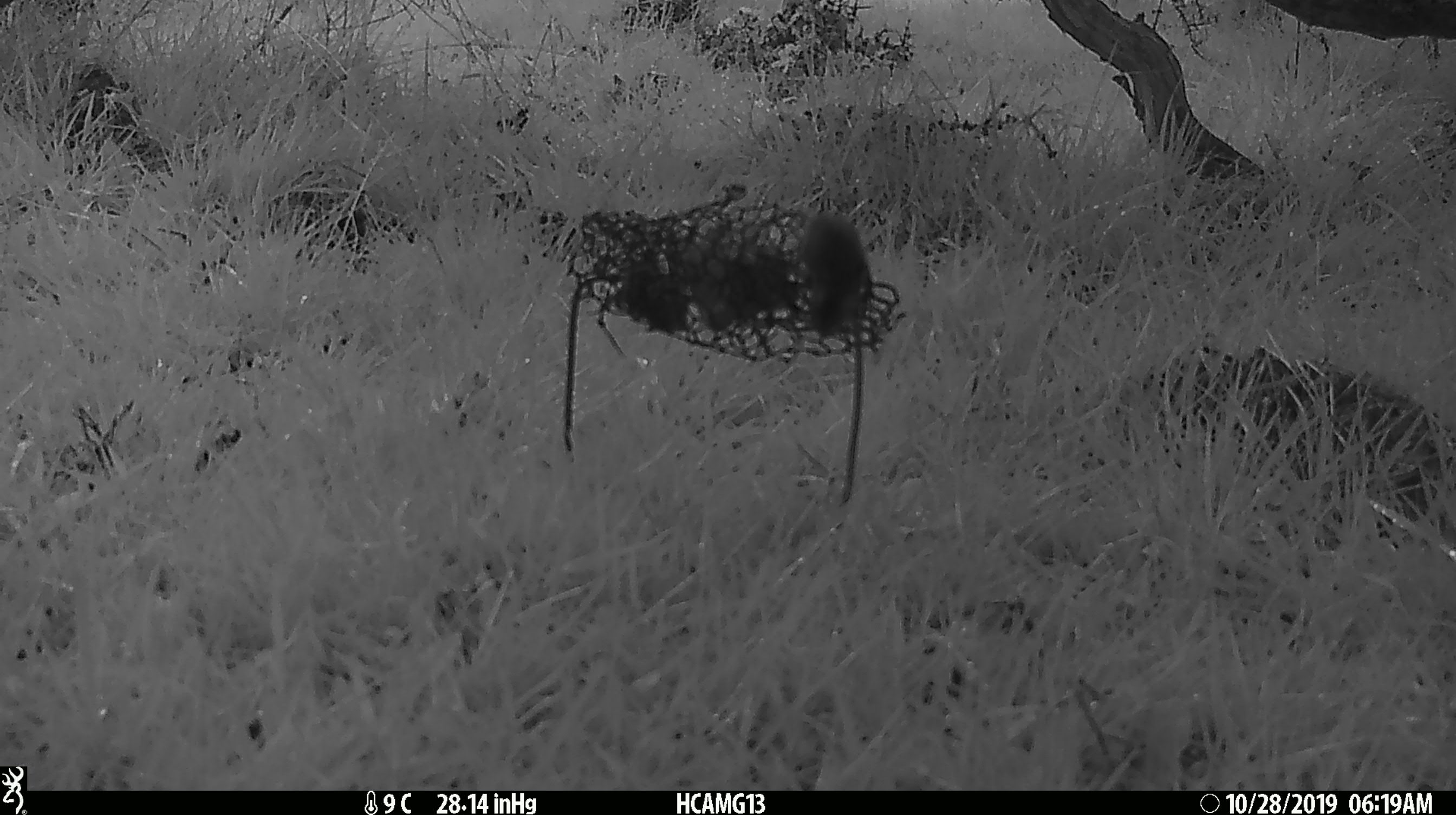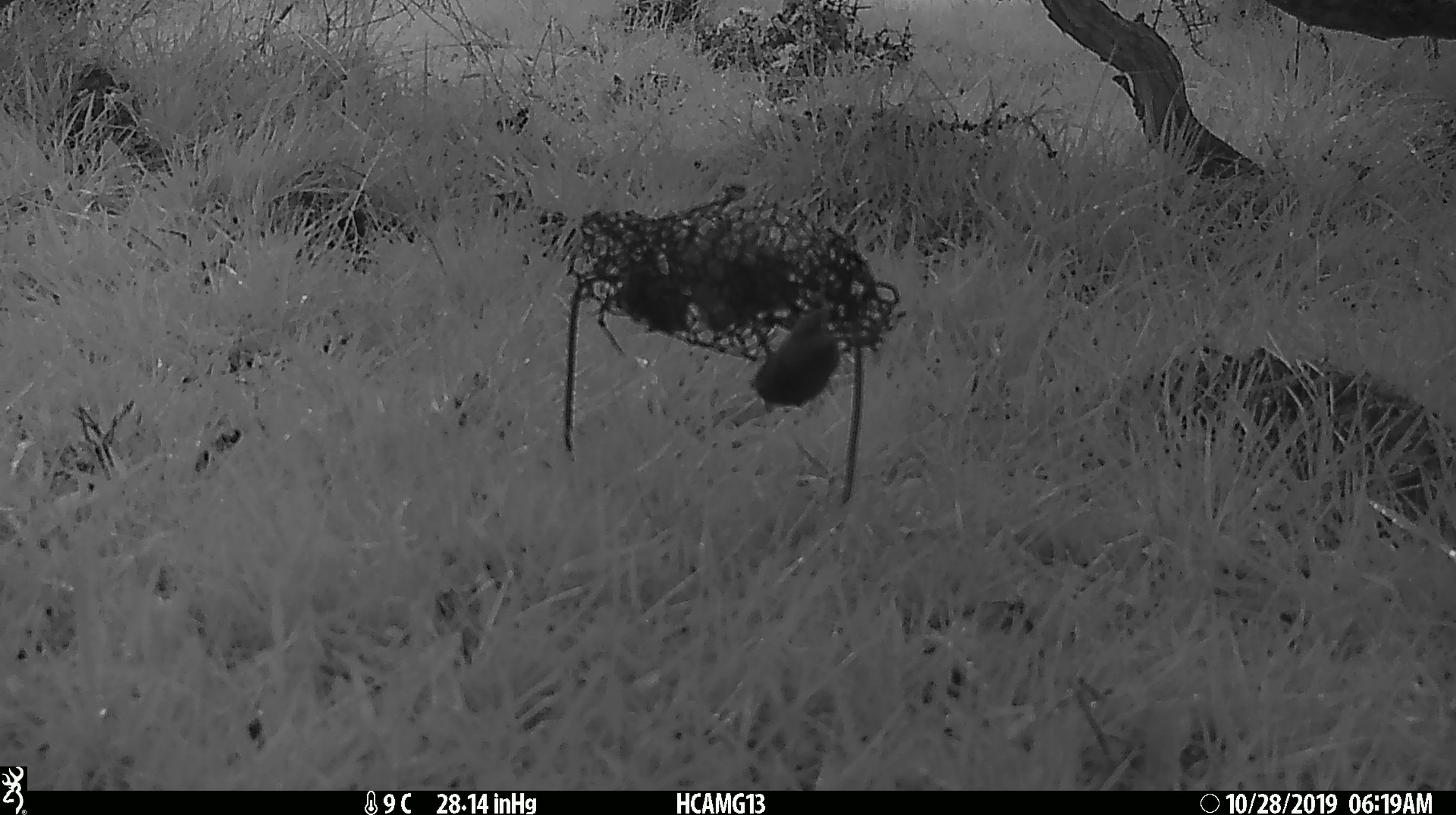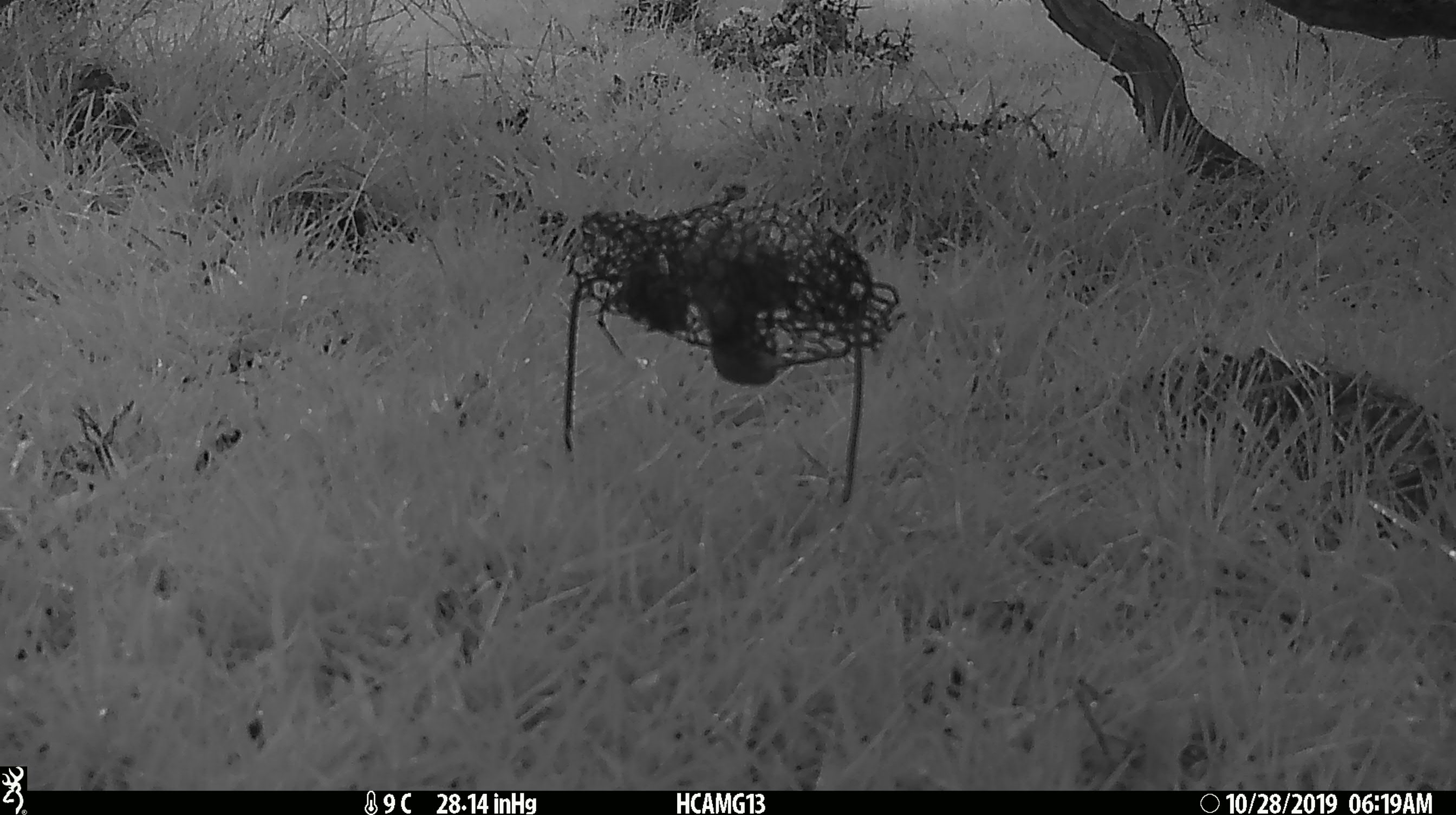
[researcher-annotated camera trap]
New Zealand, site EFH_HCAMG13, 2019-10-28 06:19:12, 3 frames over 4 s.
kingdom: Animalia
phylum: Chordata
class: Mammalia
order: Rodentia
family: Muridae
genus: Mus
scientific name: Mus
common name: mouse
Mouse (Mus).